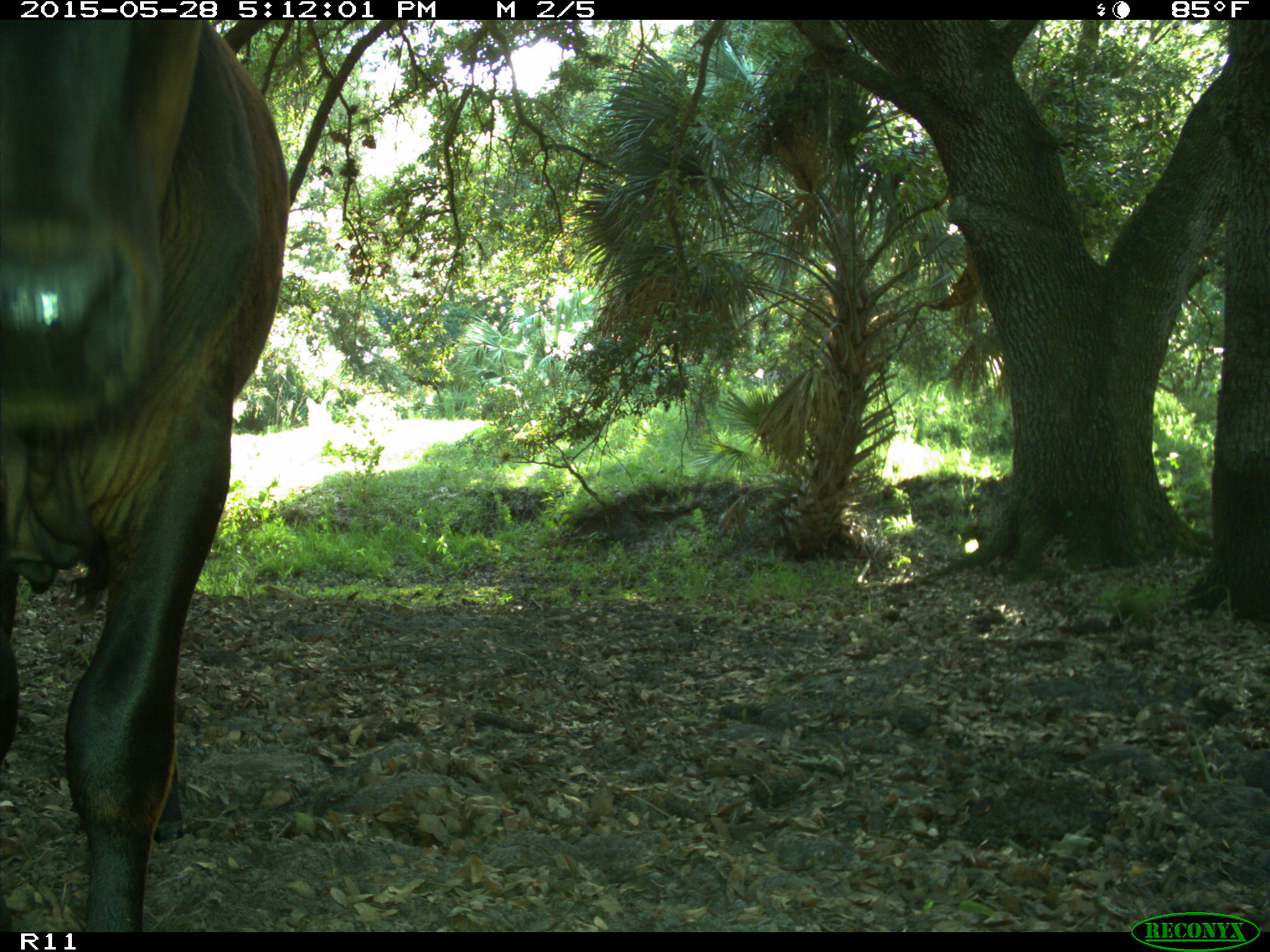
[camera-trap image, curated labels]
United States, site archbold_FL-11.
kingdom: Animalia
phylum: Chordata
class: Mammalia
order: Artiodactyla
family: Bovidae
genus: Bos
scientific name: Bos taurus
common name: domestic cow